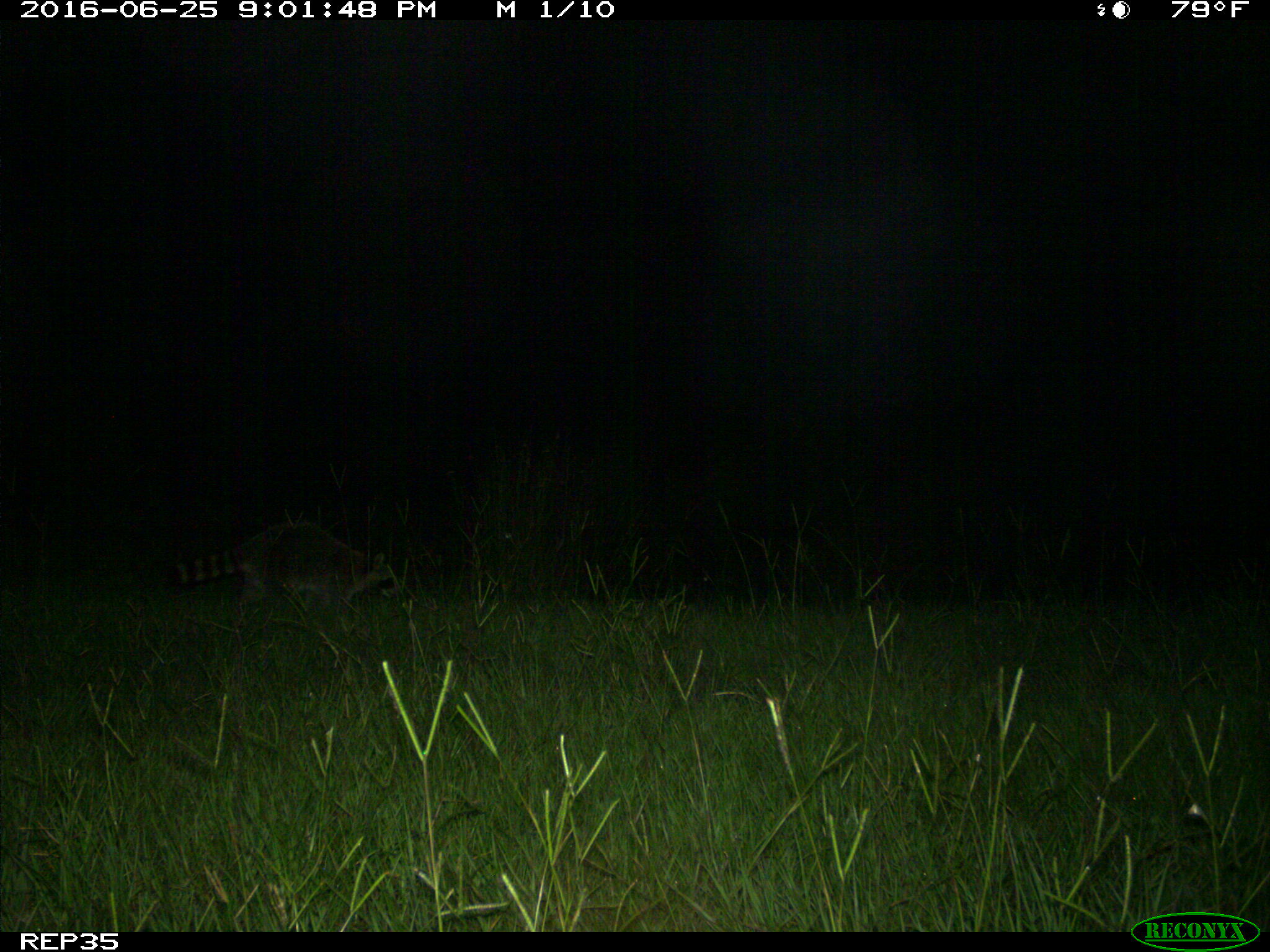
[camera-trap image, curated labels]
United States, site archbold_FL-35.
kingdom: Animalia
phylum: Chordata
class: Mammalia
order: Carnivora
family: Procyonidae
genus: Procyon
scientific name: Procyon lotor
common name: common raccoon